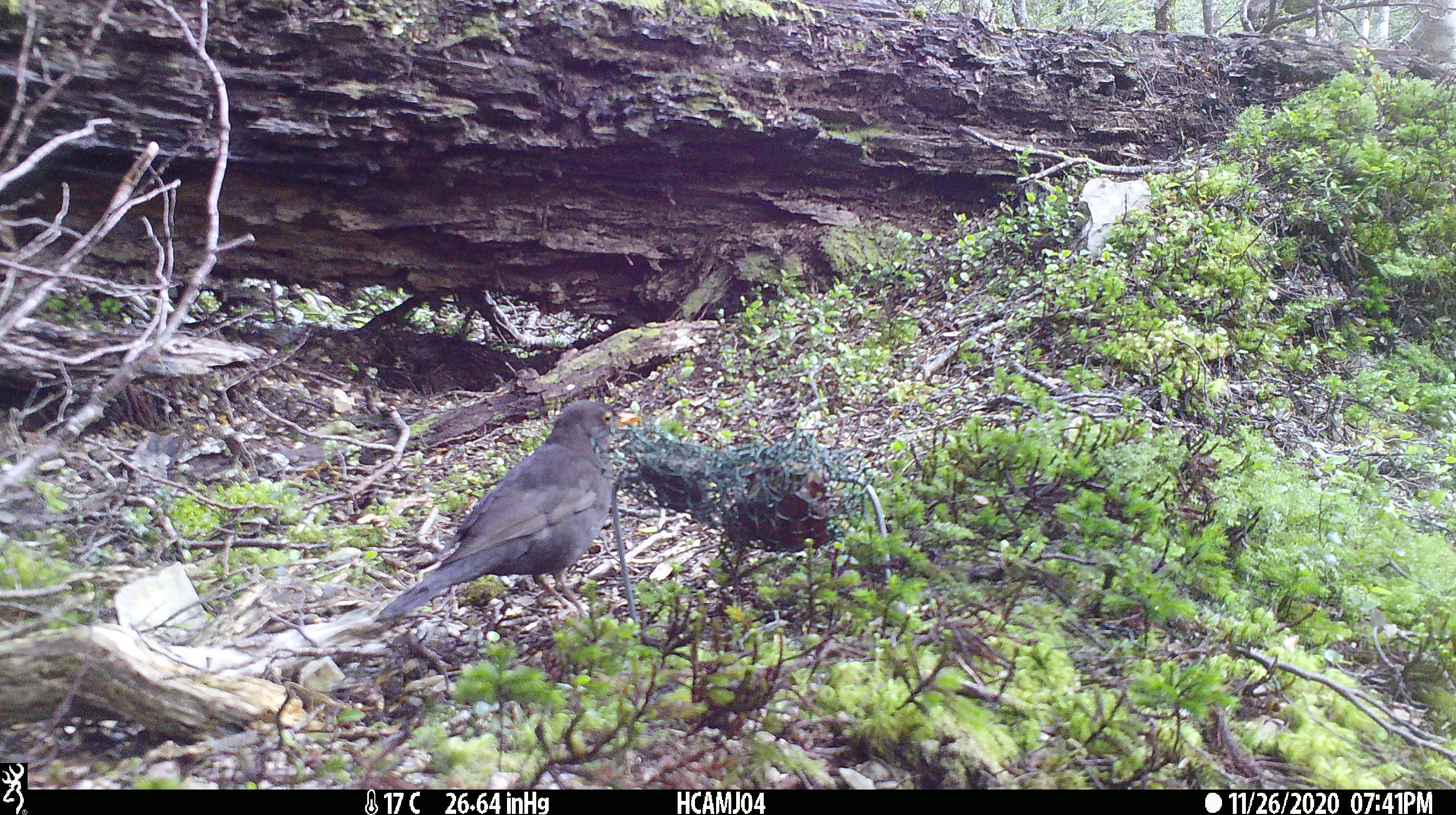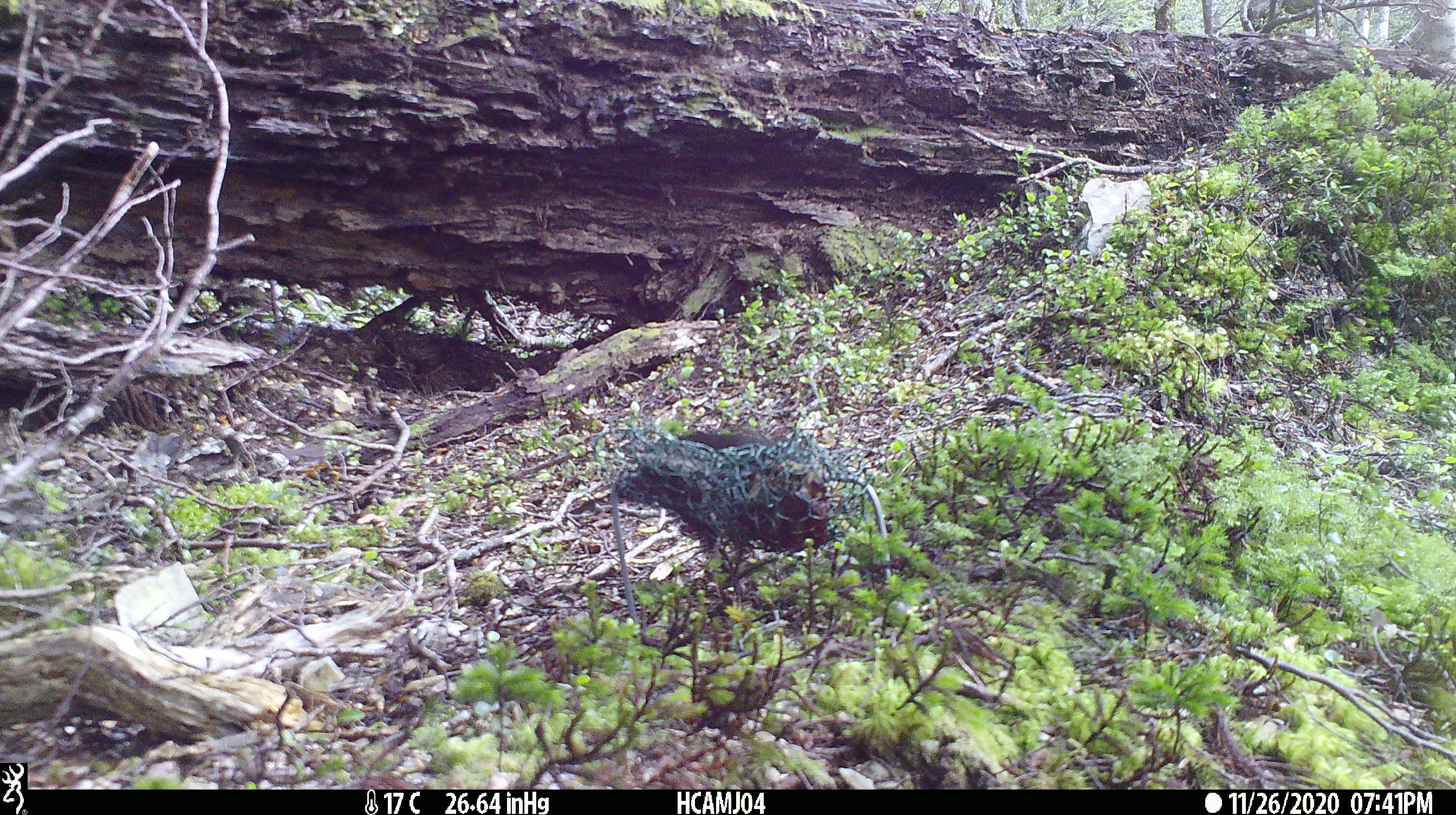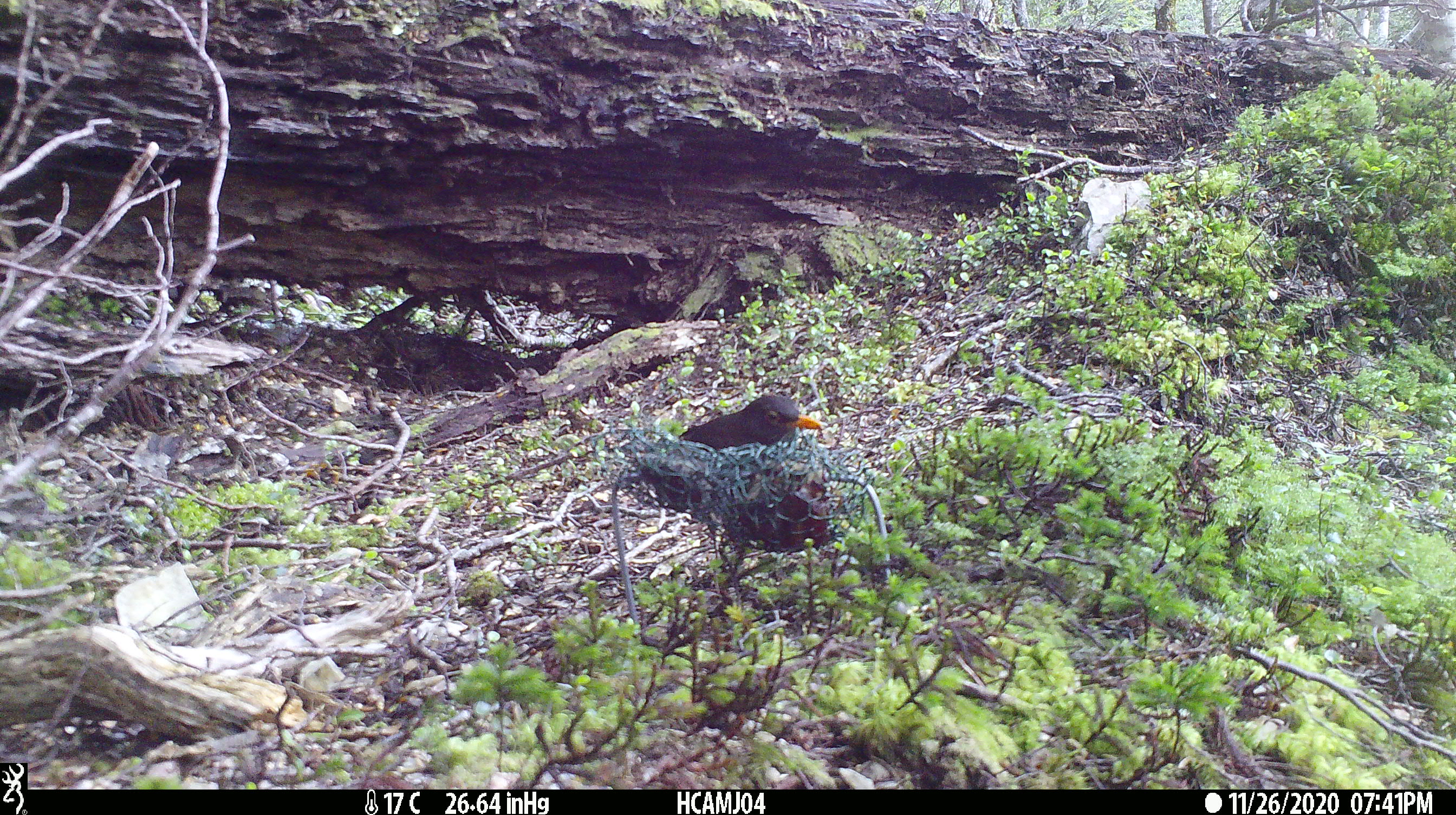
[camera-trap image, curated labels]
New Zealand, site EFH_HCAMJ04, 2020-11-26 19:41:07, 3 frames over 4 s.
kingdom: Animalia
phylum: Chordata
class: Aves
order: Passeriformes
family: Turdidae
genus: Turdus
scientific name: Turdus merula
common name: eurasian blackbird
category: blackbird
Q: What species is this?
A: Blackbird (eurasian blackbird) (Turdus merula).